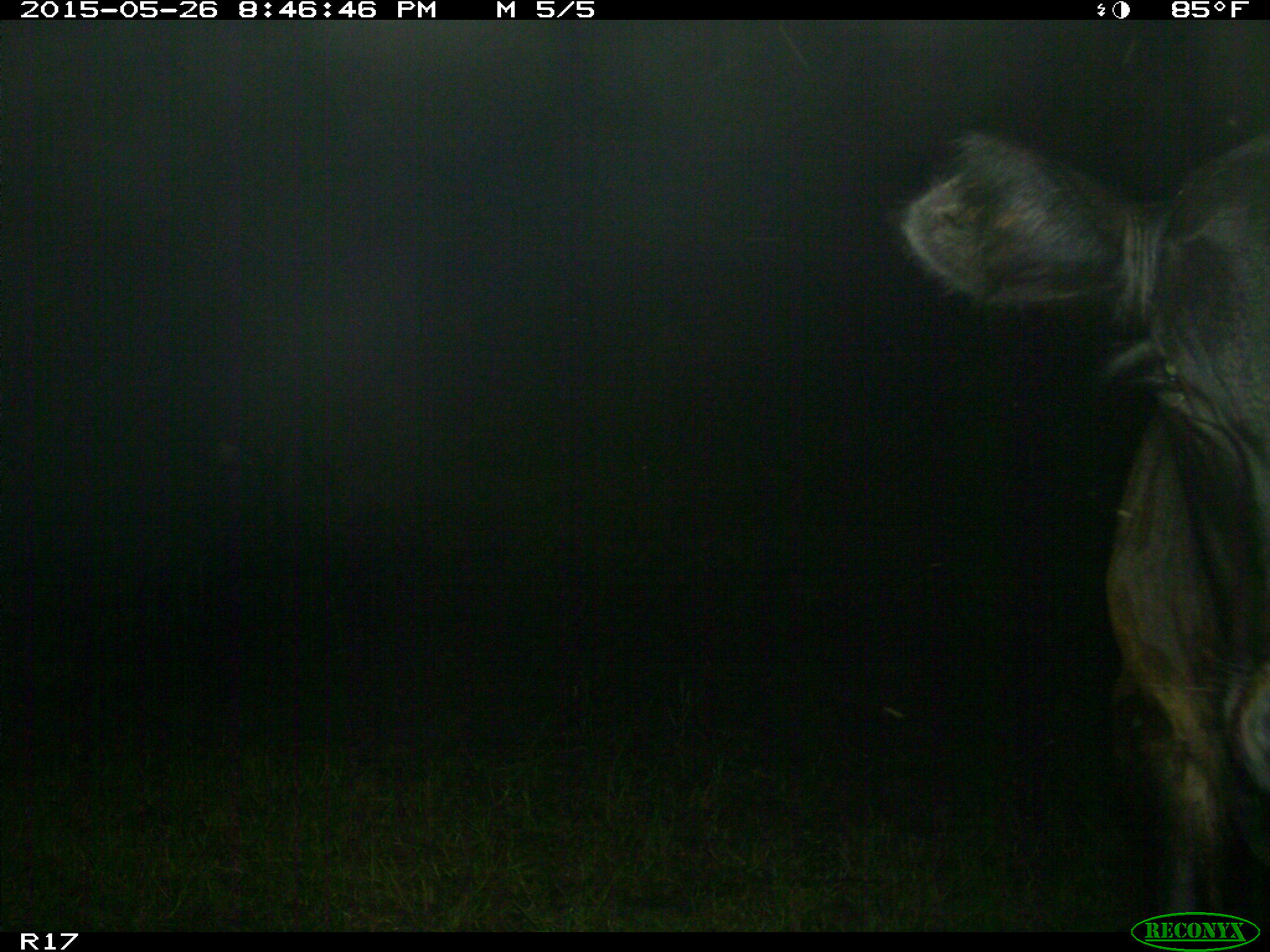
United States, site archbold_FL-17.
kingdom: Animalia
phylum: Chordata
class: Mammalia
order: Artiodactyla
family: Bovidae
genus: Bos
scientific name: Bos taurus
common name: domestic cow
Bos taurus (domestic cow).